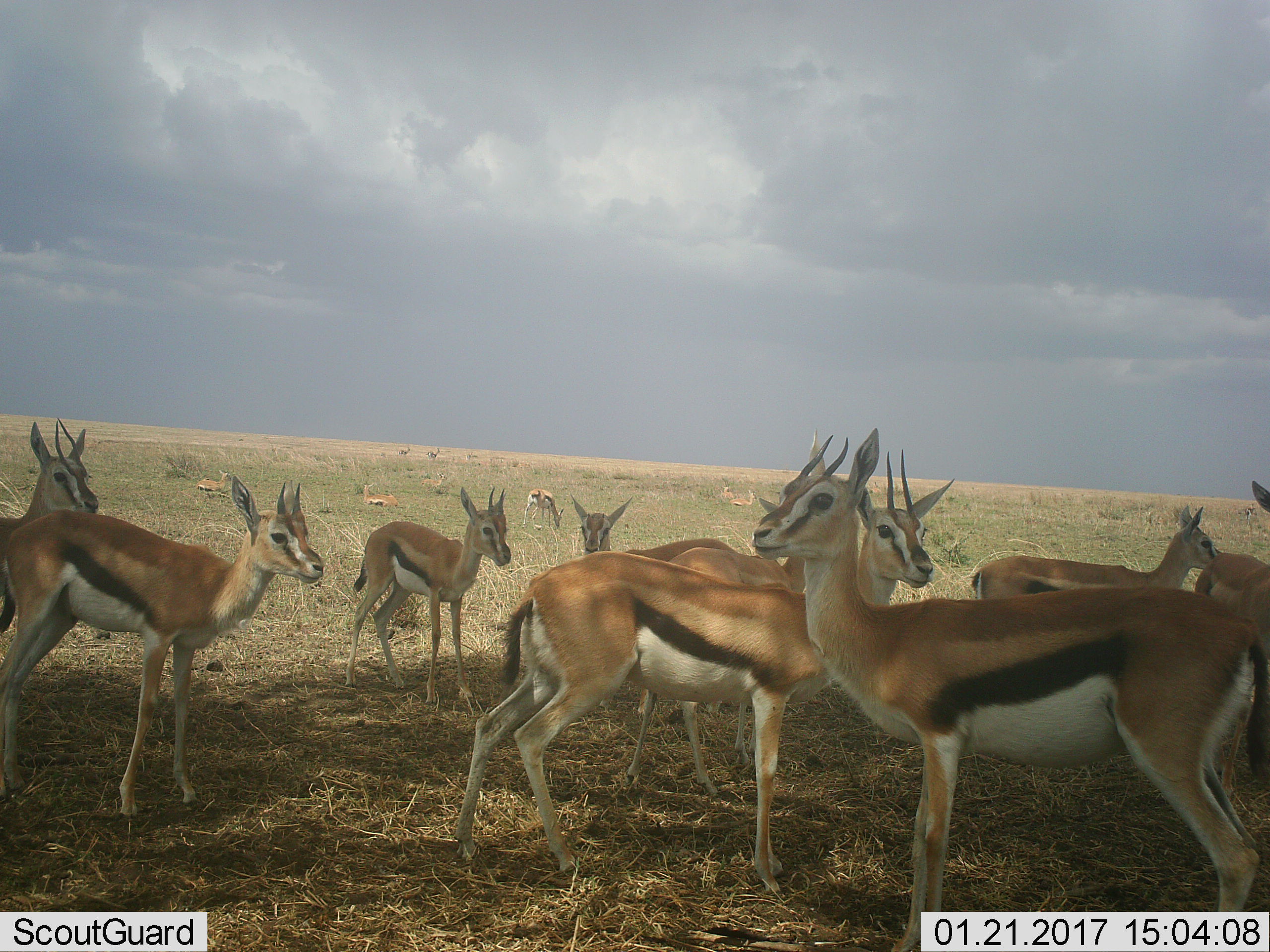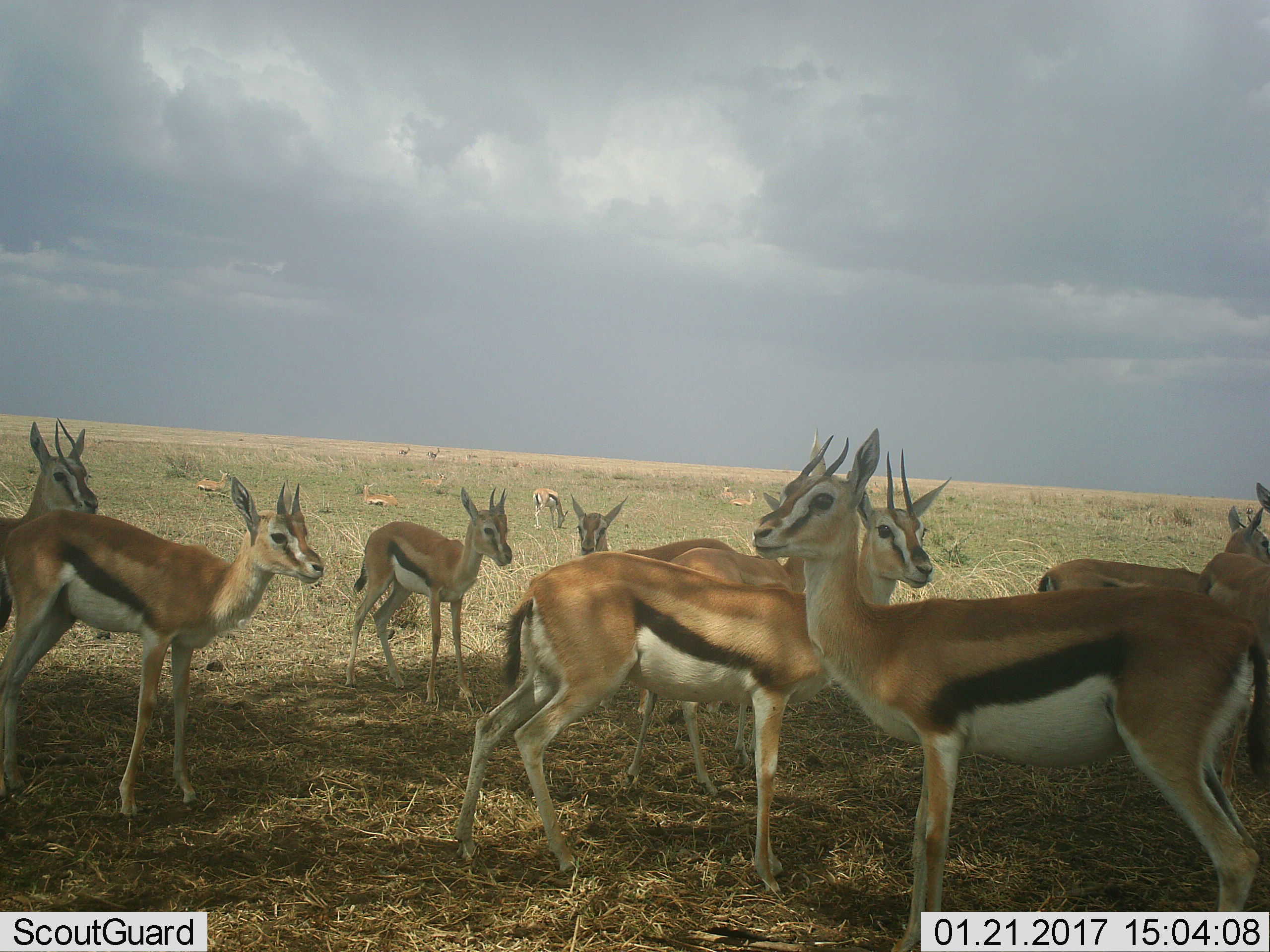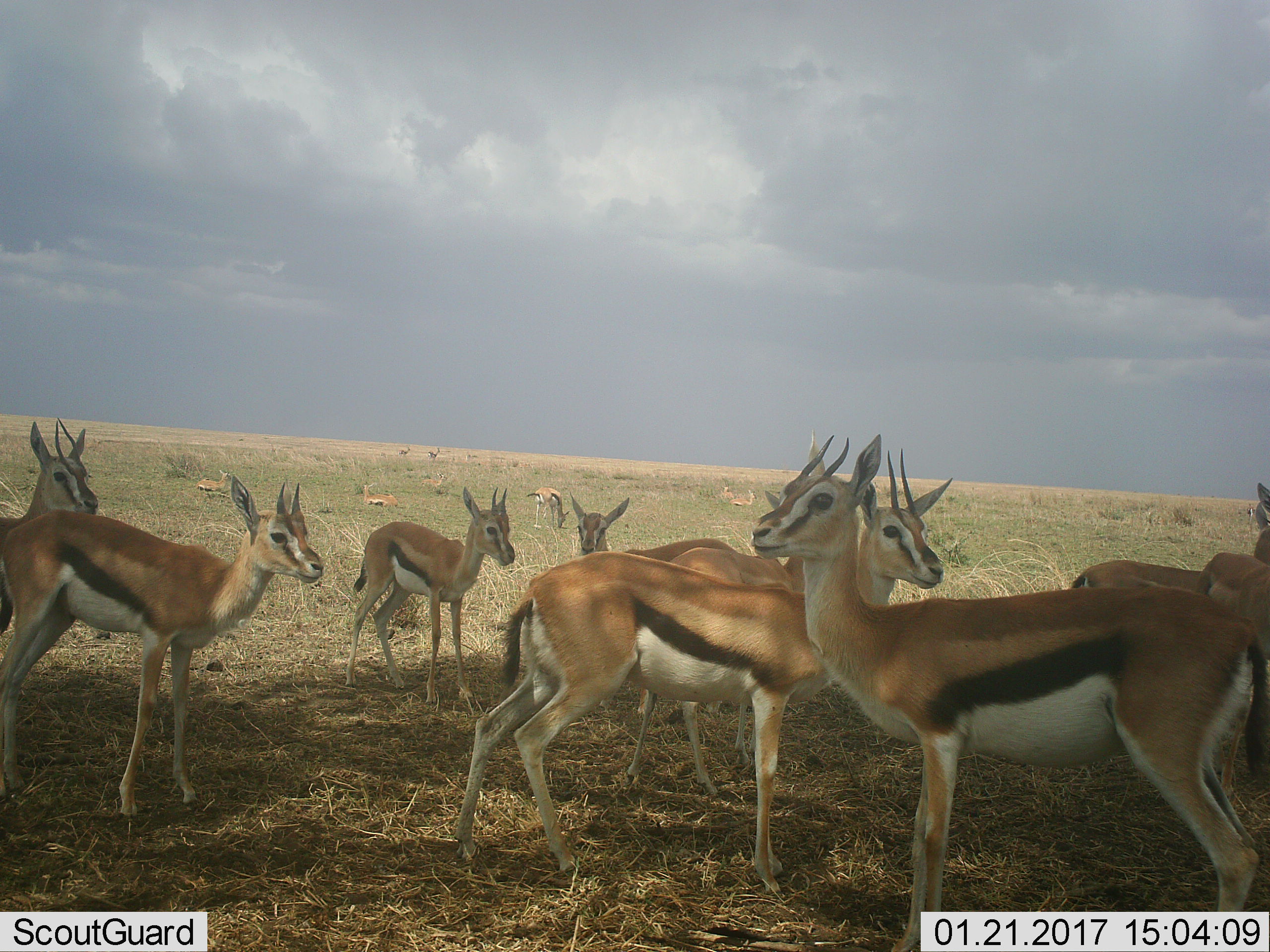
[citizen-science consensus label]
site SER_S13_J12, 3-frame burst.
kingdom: Animalia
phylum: Chordata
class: Mammalia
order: Artiodactyla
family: Bovidae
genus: Eudorcas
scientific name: Eudorcas thomsonii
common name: thomson's gazelle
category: gazellethomsons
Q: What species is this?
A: Gazellethomsons (thomson's gazelle) (Eudorcas thomsonii).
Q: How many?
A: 11-50.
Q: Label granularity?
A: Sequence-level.